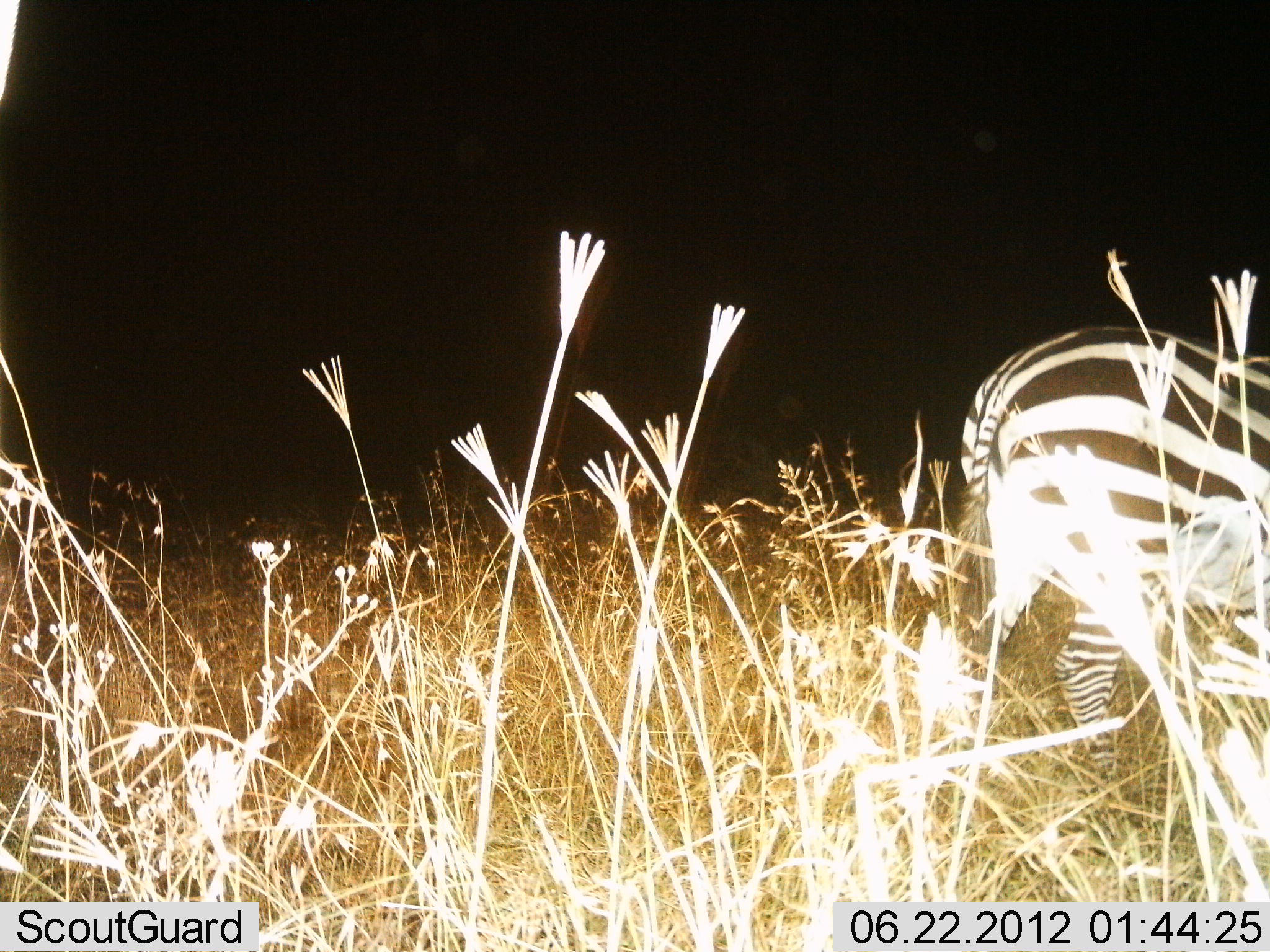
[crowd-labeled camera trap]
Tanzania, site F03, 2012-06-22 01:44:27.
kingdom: Animalia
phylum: Chordata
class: Mammalia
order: Perissodactyla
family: Equidae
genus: Equus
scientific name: Equus quagga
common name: plains zebra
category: zebra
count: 1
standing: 70%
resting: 0%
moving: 30%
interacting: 0%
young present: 0%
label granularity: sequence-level